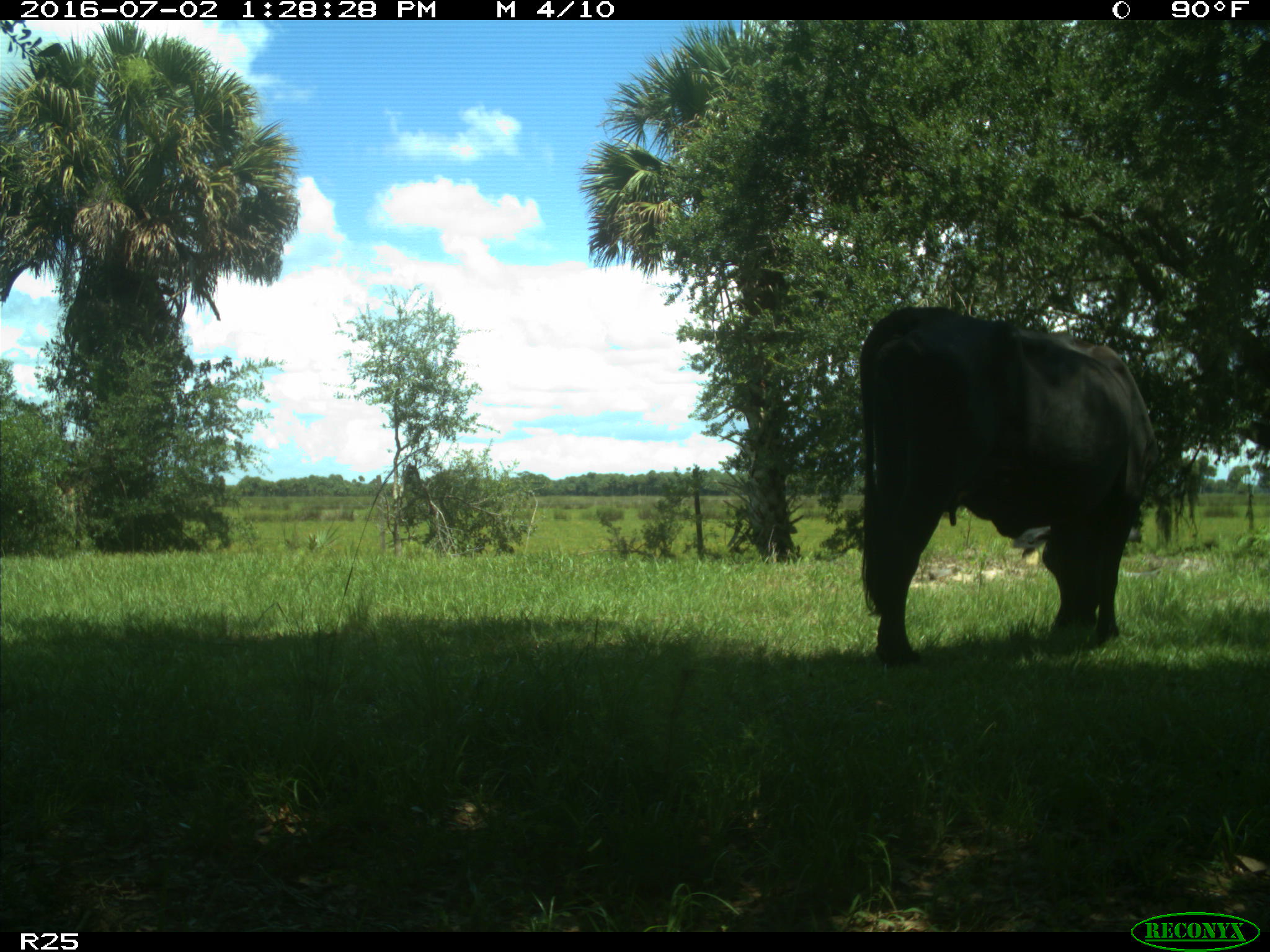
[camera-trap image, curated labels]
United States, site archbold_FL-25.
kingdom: Animalia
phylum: Chordata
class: Mammalia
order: Artiodactyla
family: Bovidae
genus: Bos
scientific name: Bos taurus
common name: domestic cow